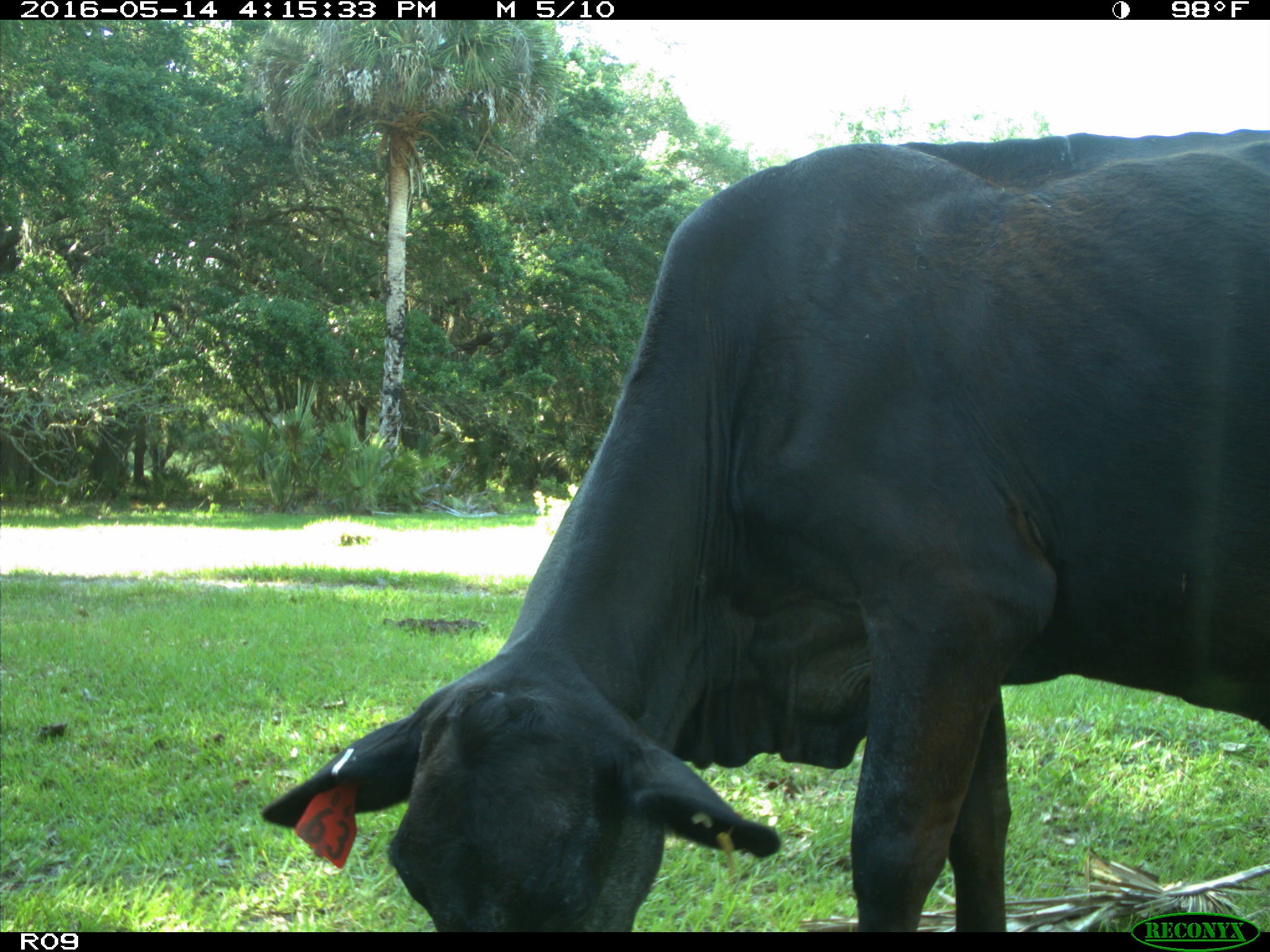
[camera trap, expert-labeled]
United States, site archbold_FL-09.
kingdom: Animalia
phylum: Chordata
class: Mammalia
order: Artiodactyla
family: Bovidae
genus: Bos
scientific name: Bos taurus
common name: domestic cow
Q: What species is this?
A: Bos taurus (domestic cow).